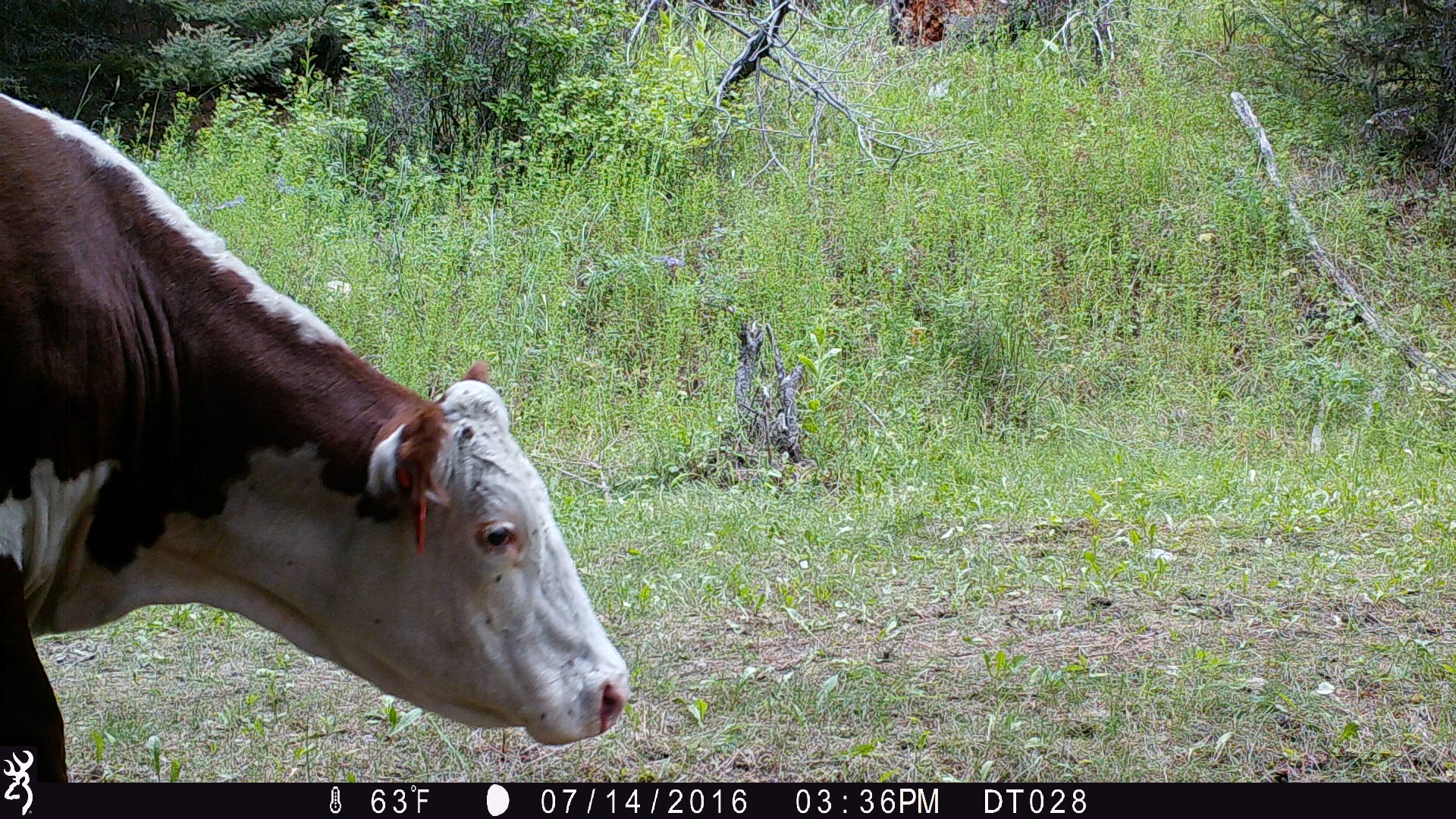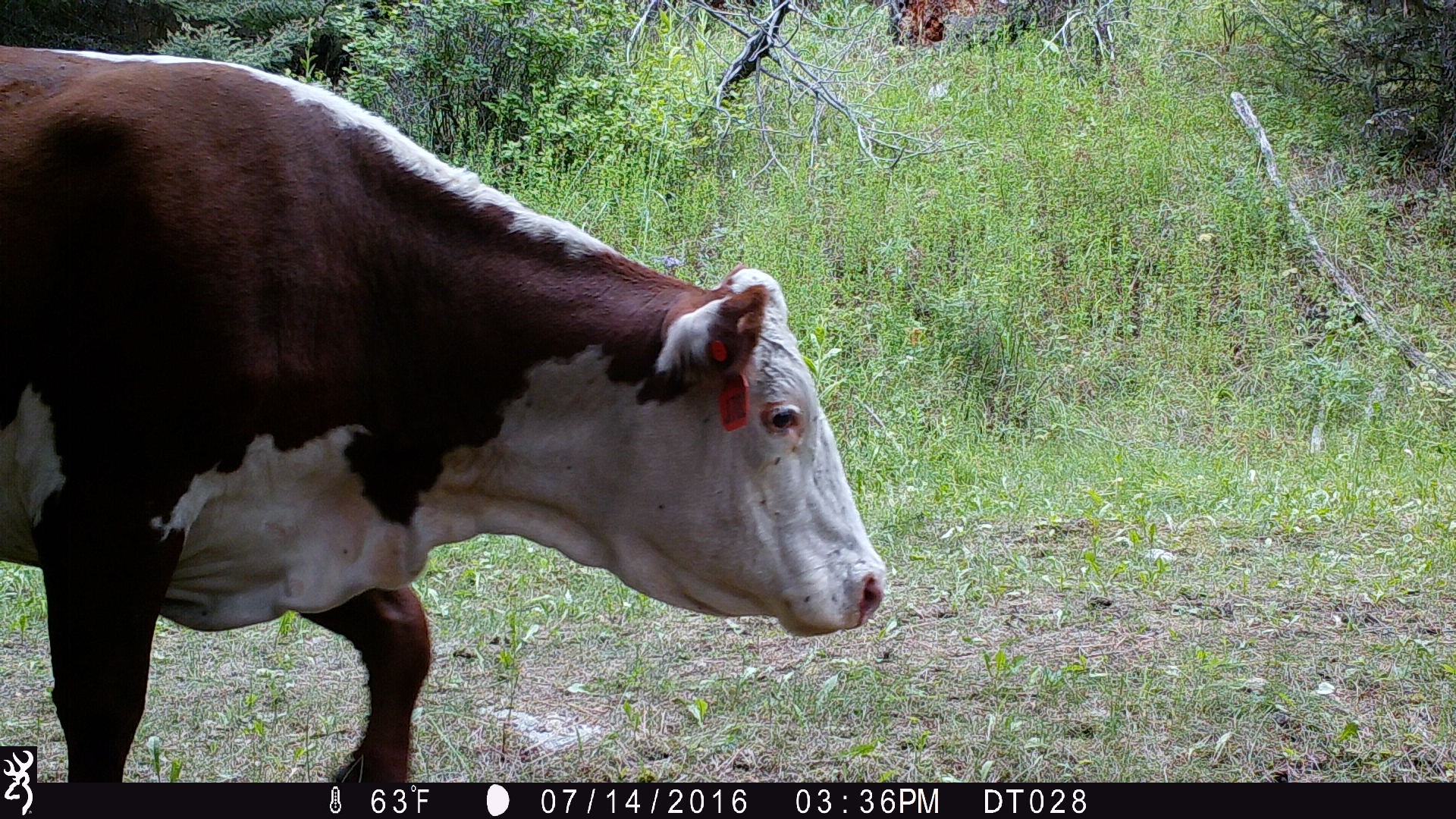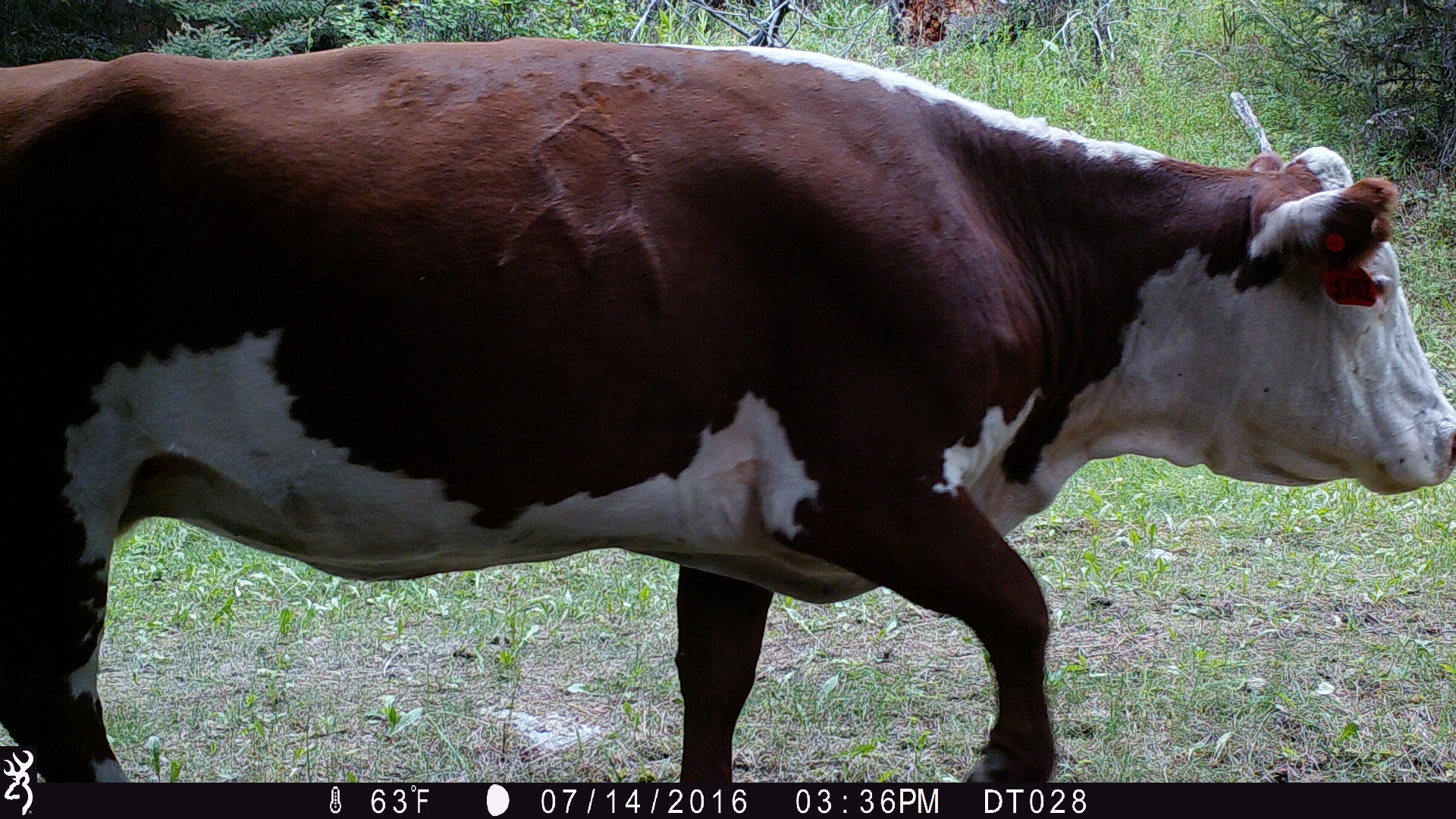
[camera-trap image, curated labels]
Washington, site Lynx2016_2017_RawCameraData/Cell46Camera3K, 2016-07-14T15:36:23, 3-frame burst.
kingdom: Animalia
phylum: Chordata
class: Mammalia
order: Artiodactyla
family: Bovidae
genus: Bos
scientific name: Bos taurus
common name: domestic cattle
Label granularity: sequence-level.